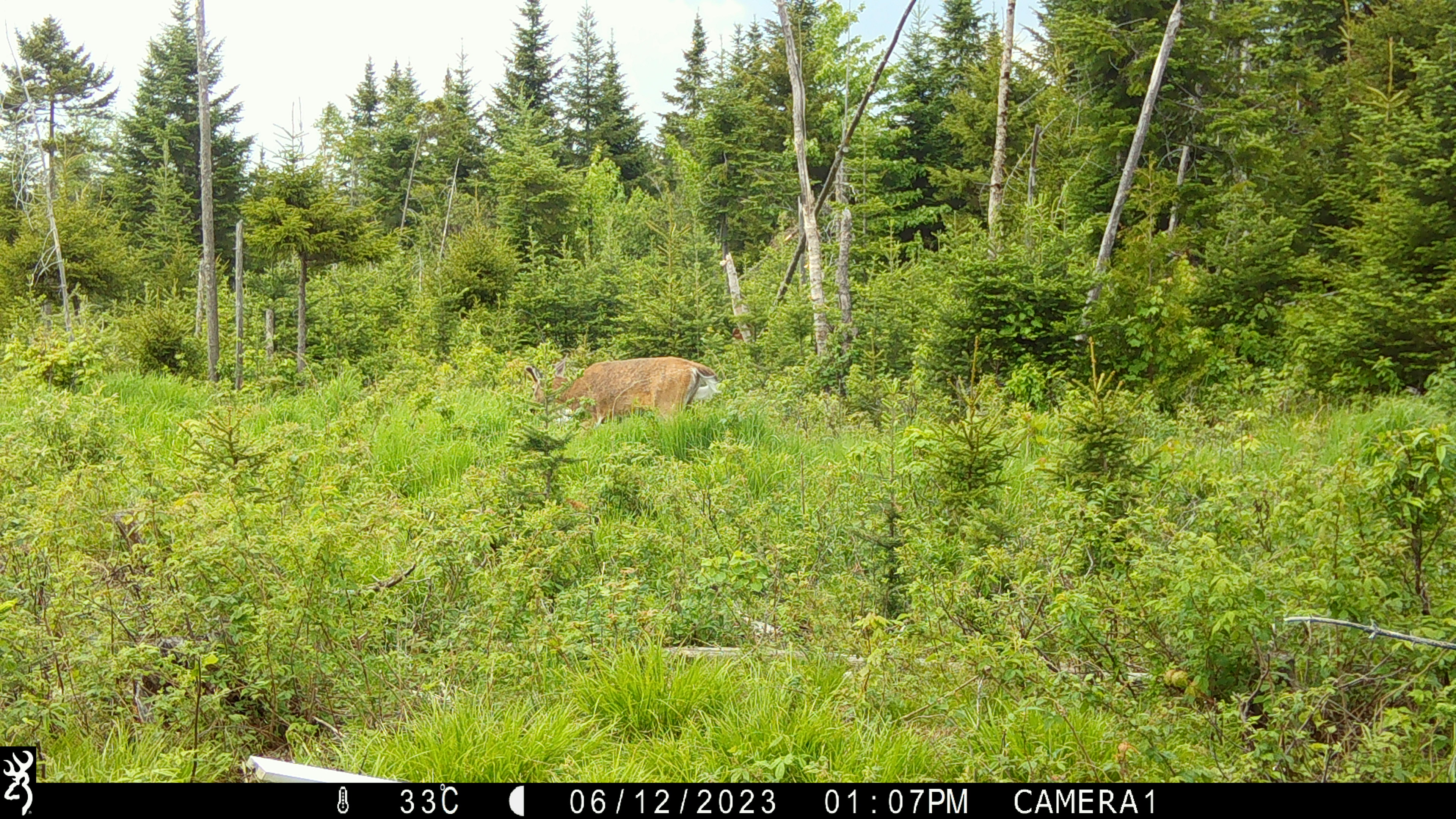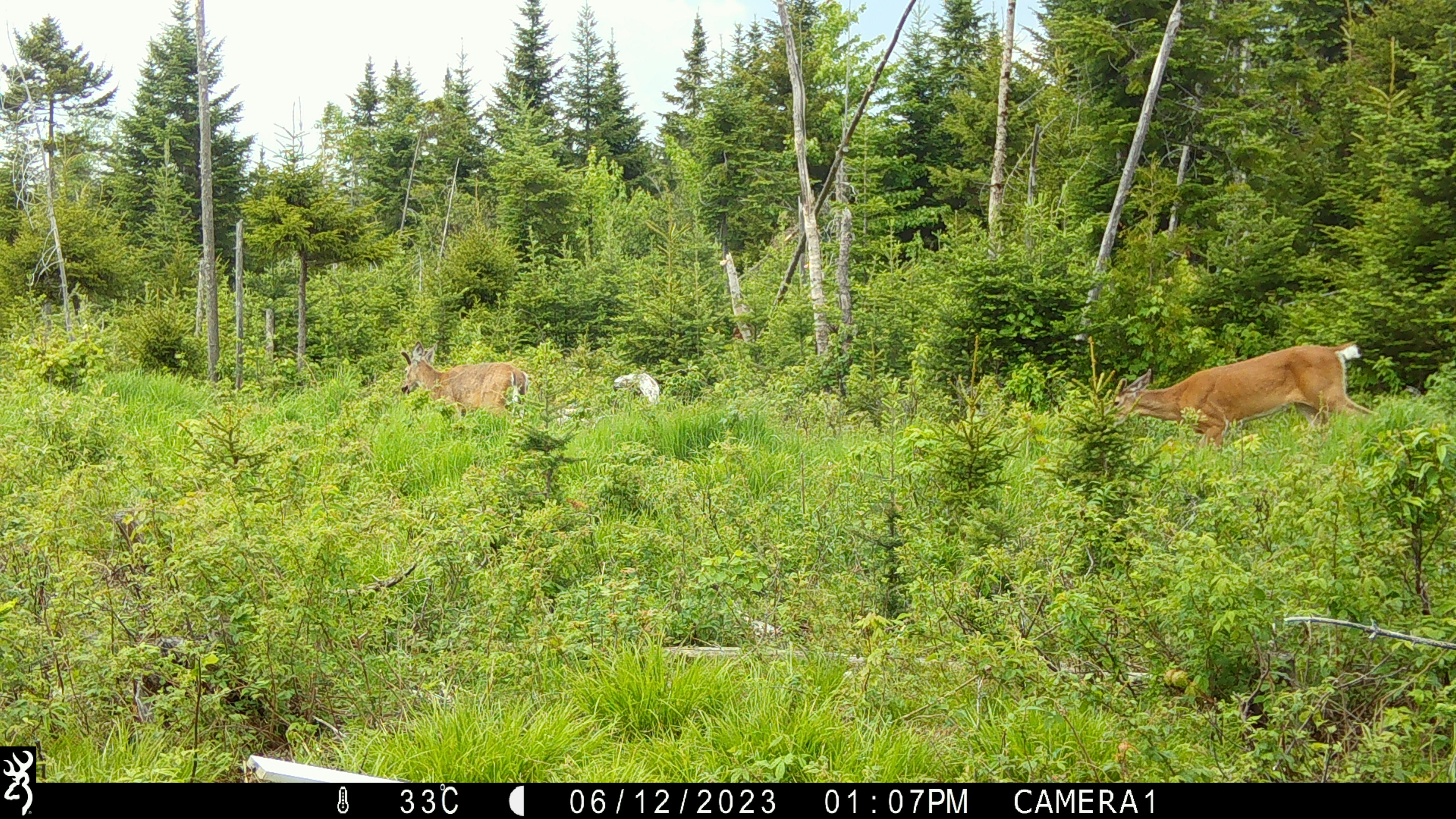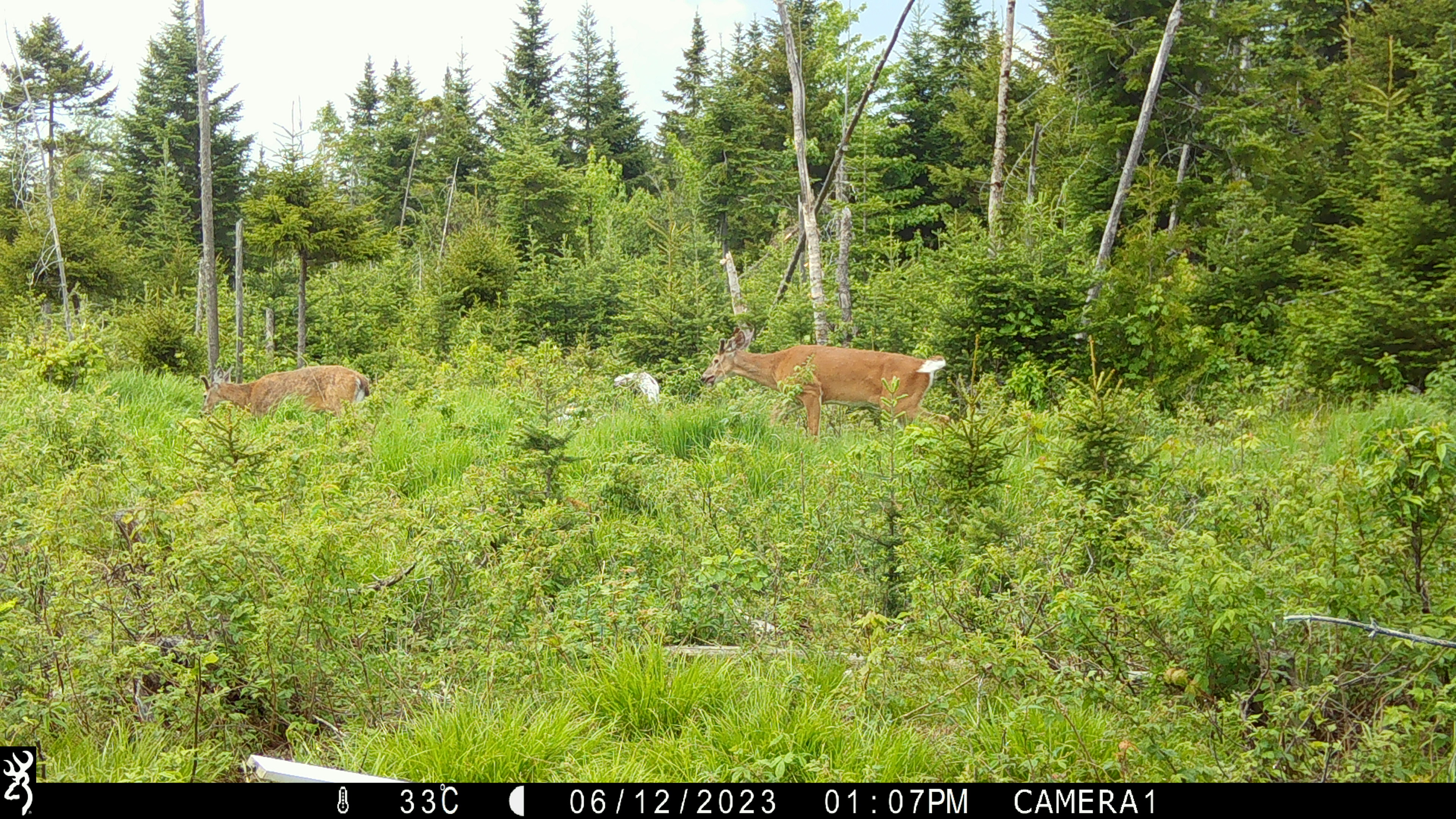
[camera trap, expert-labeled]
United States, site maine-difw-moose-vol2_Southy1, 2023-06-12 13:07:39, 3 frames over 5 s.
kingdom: Animalia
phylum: Chordata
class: Mammalia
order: Artiodactyla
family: Cervidae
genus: Odocoileus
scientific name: Odocoileus virginianus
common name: white-tailed deer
White-tailed deer (Odocoileus virginianus).